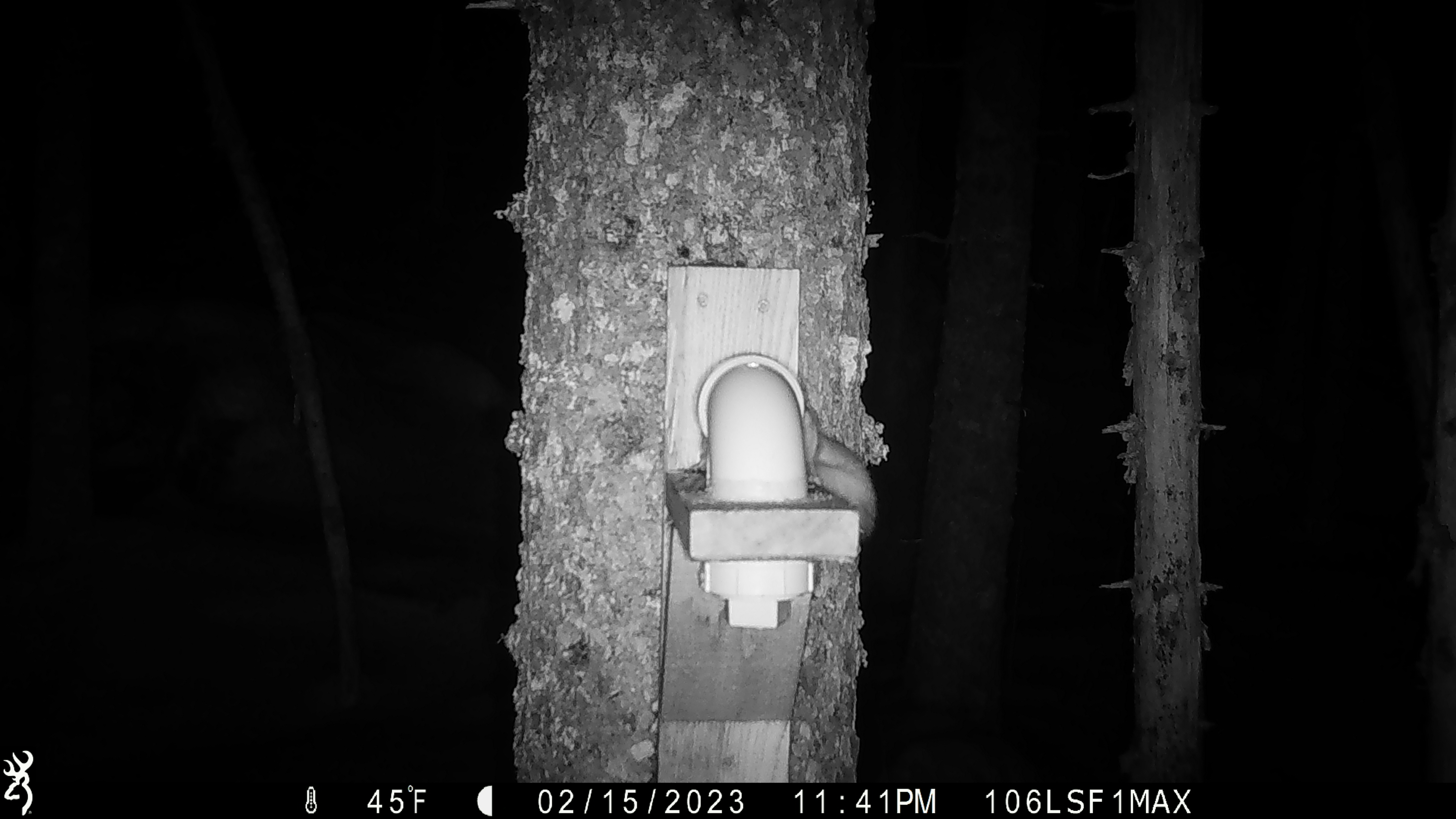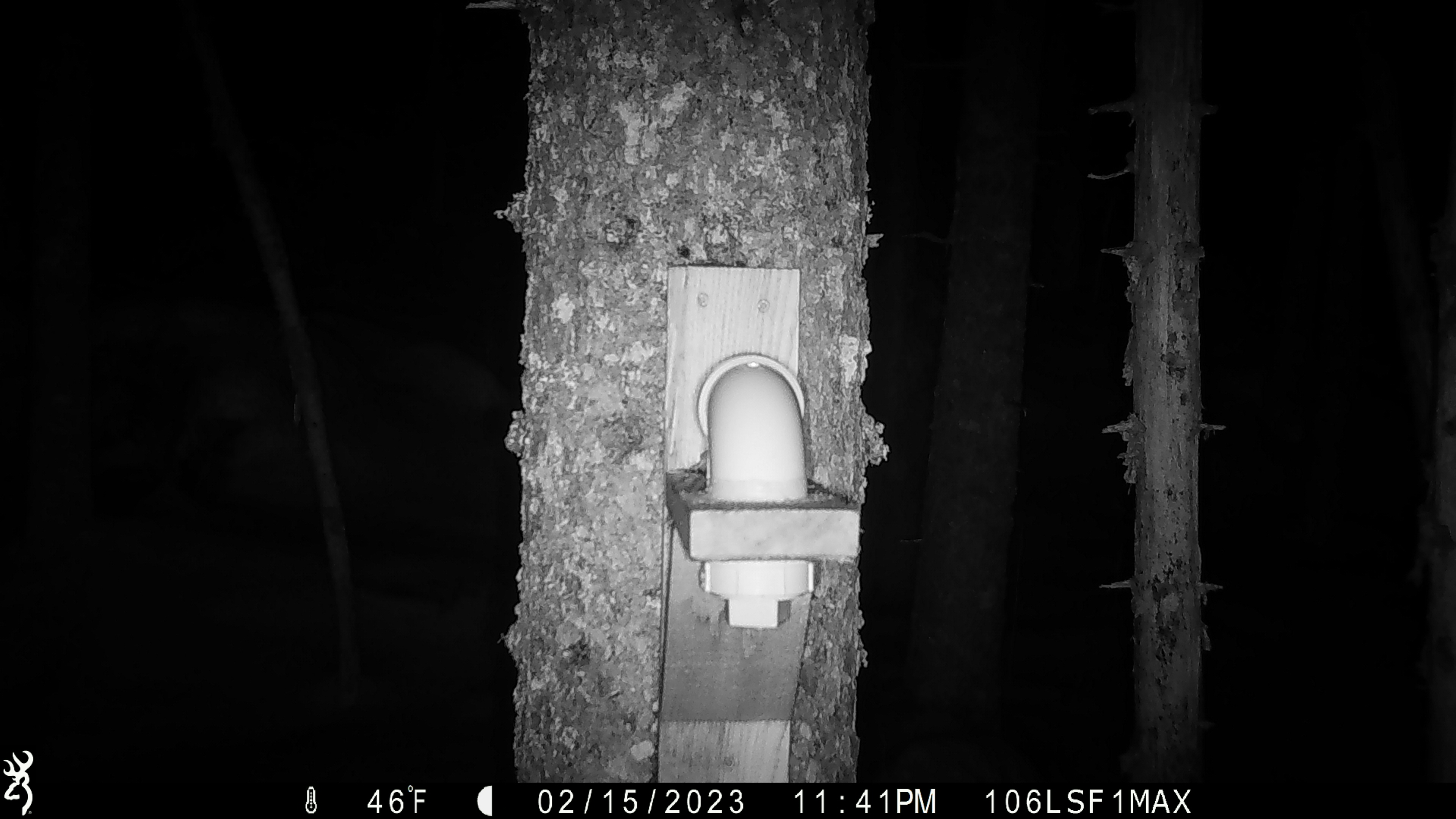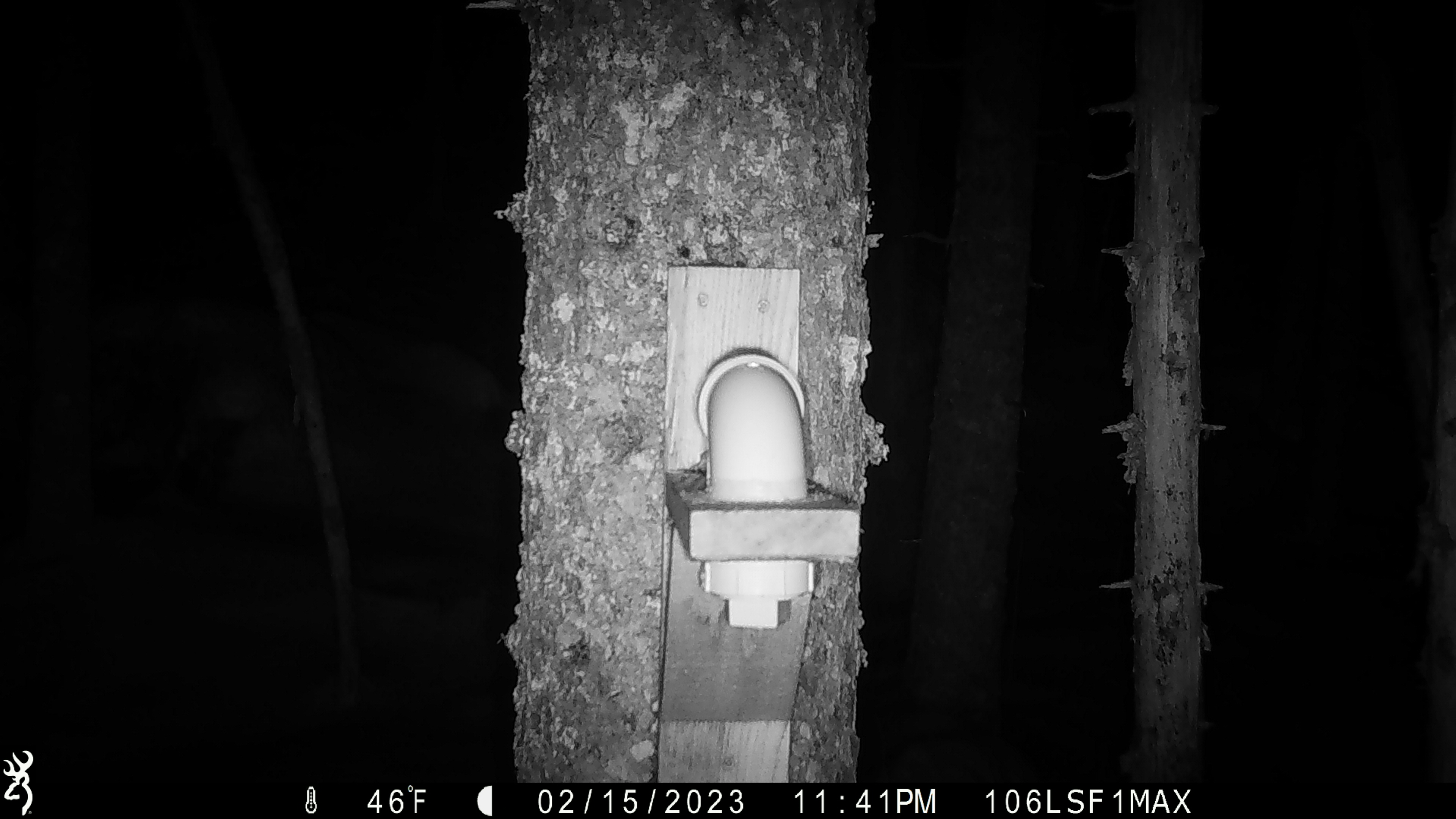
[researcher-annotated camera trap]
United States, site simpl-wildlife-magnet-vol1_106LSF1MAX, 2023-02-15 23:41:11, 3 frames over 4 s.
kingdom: Animalia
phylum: Chordata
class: Mammalia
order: Rodentia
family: Sciuridae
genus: Glaucomys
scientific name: Glaucomys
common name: flying squirrel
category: flying squirrel sp.